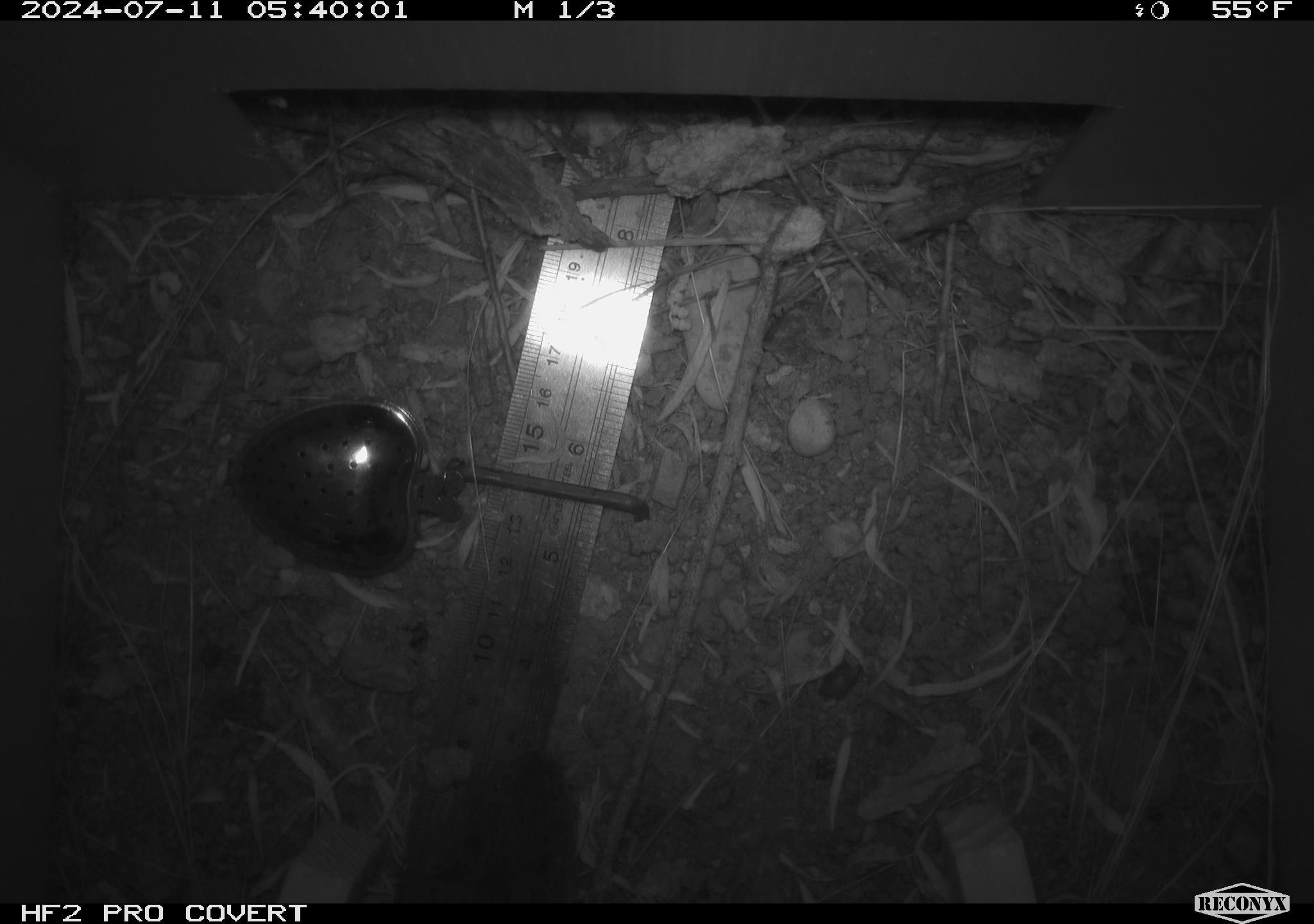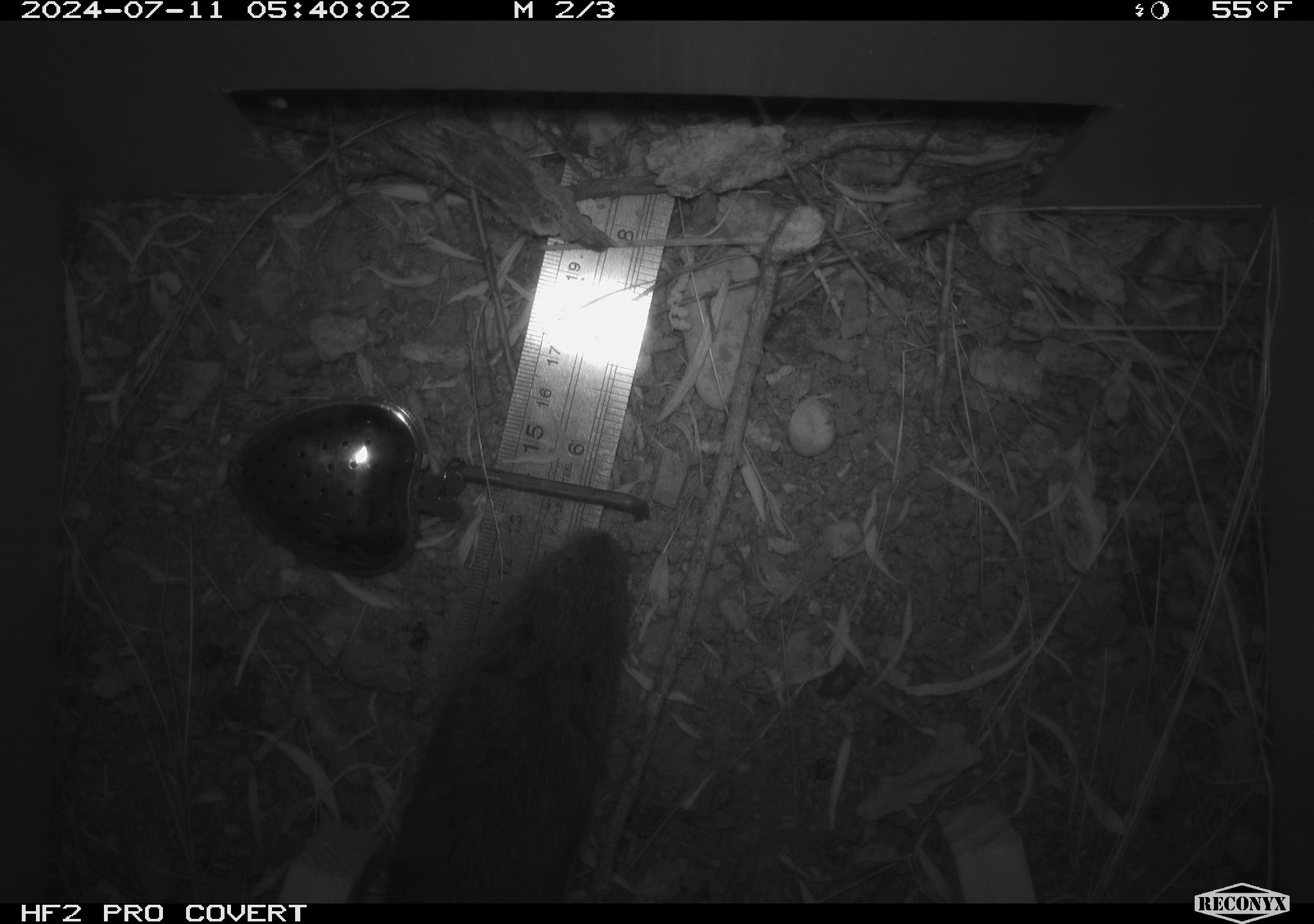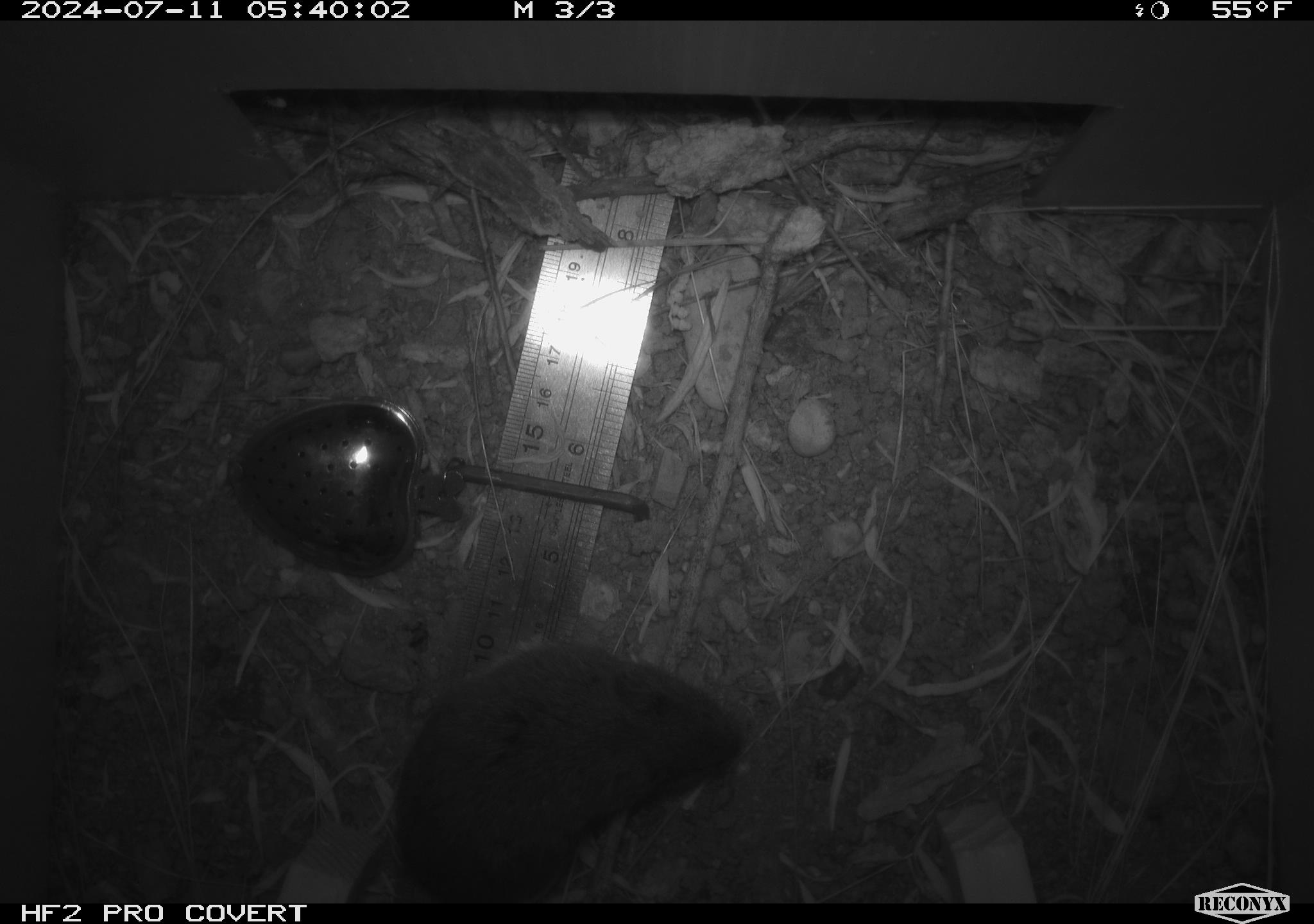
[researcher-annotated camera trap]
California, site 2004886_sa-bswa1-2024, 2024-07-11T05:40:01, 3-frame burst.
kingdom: Animalia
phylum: Chordata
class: Mammalia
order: Rodentia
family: Cricetidae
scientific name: Arvicolinae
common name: voles, lemmings, and muskrats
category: arvicolinae subfamily